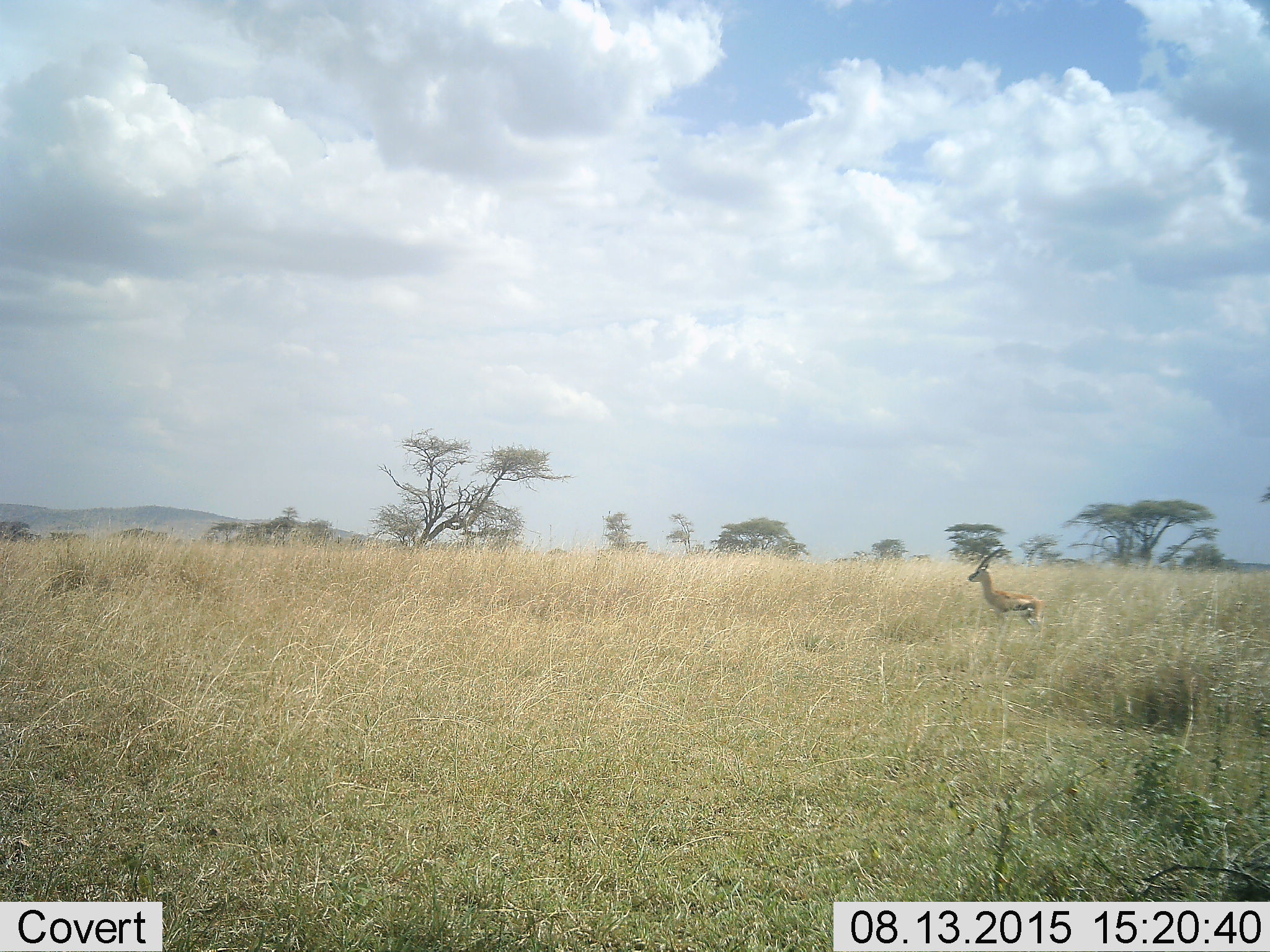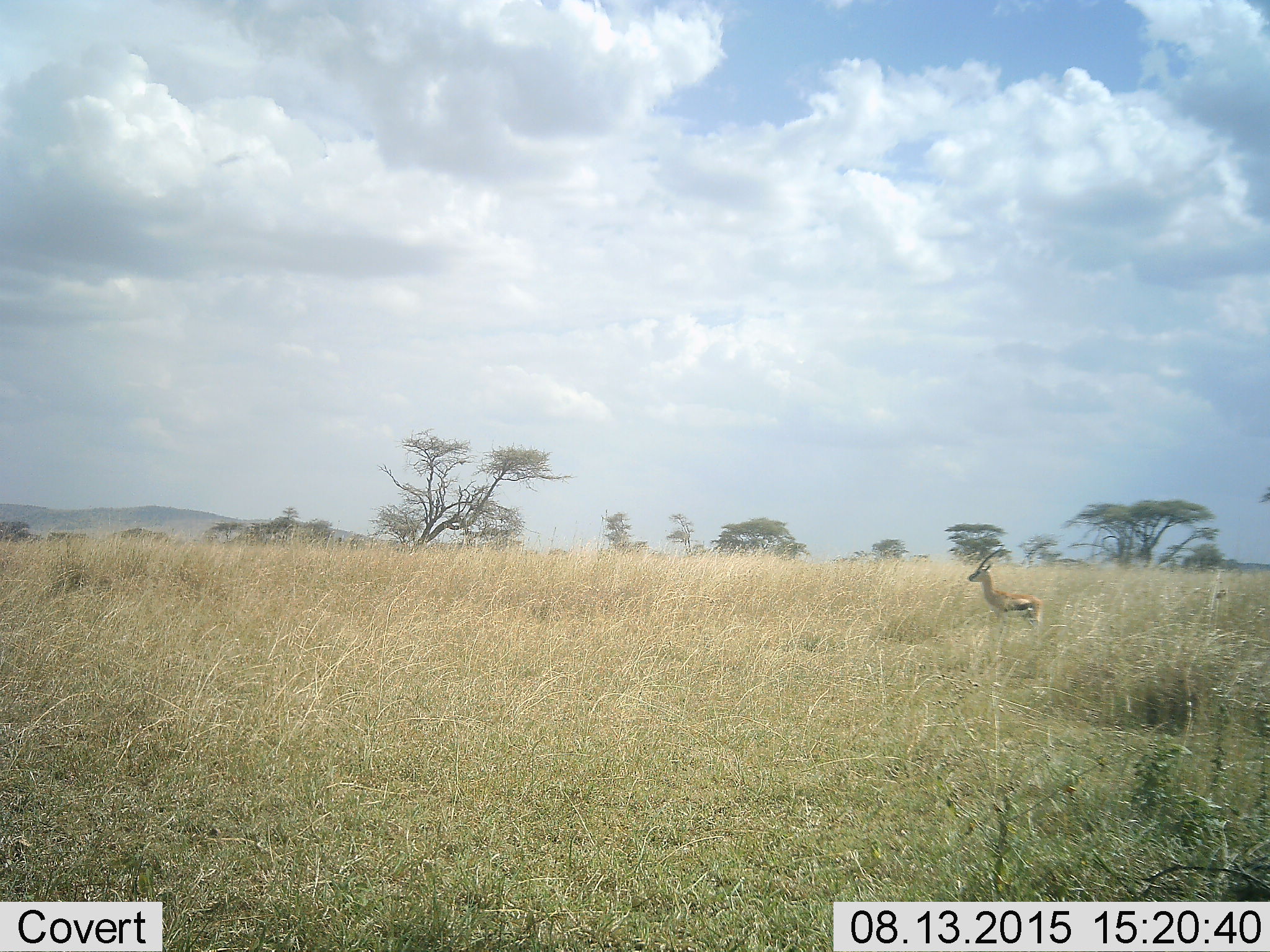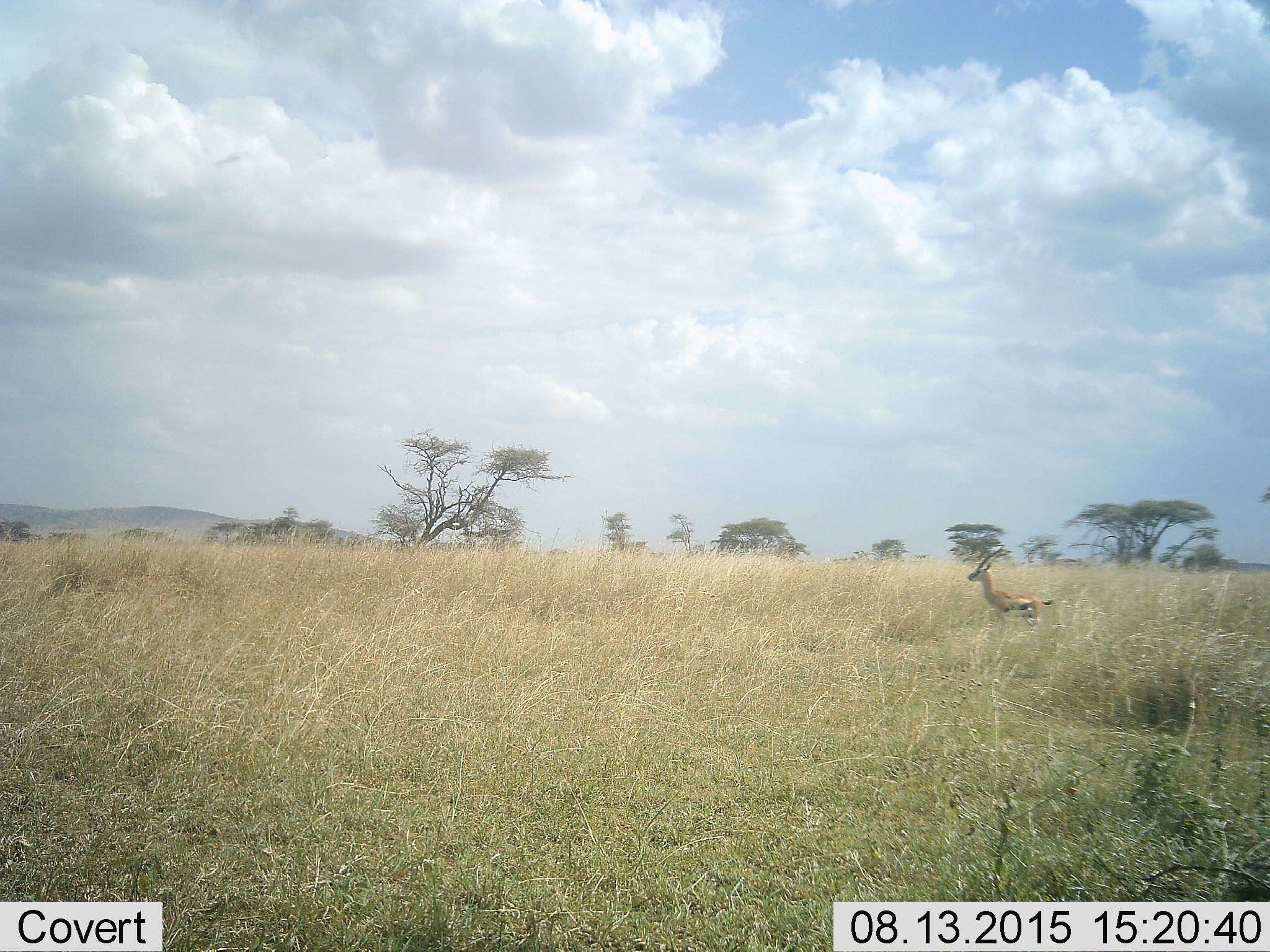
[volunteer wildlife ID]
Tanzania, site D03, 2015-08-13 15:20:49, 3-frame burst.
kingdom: Animalia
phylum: Chordata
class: Mammalia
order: Artiodactyla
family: Bovidae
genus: Eudorcas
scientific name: Eudorcas thomsonii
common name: thomson's gazelle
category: gazellethomsons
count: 1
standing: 100%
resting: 0%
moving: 0%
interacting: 0%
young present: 0%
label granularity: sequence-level